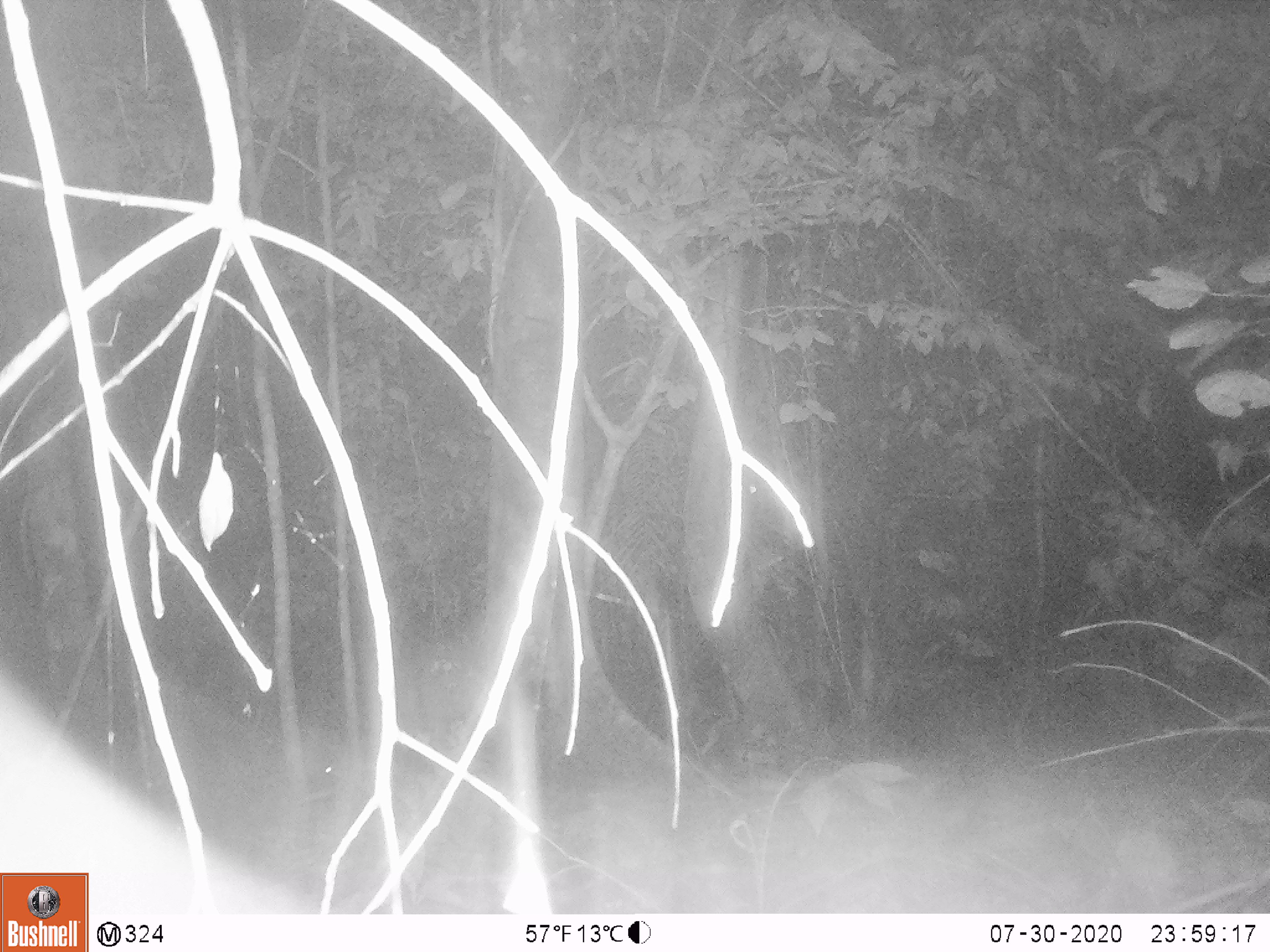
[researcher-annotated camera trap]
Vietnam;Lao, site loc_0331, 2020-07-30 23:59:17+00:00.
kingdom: Animalia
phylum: Chordata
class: Mammalia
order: Artiodactyla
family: Cervidae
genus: Muntiacus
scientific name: Muntiacus vuquangensis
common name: large-antlered muntjac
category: large antlered muntjac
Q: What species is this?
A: Large antlered muntjac (large-antlered muntjac) (Muntiacus vuquangensis).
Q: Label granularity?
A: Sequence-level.